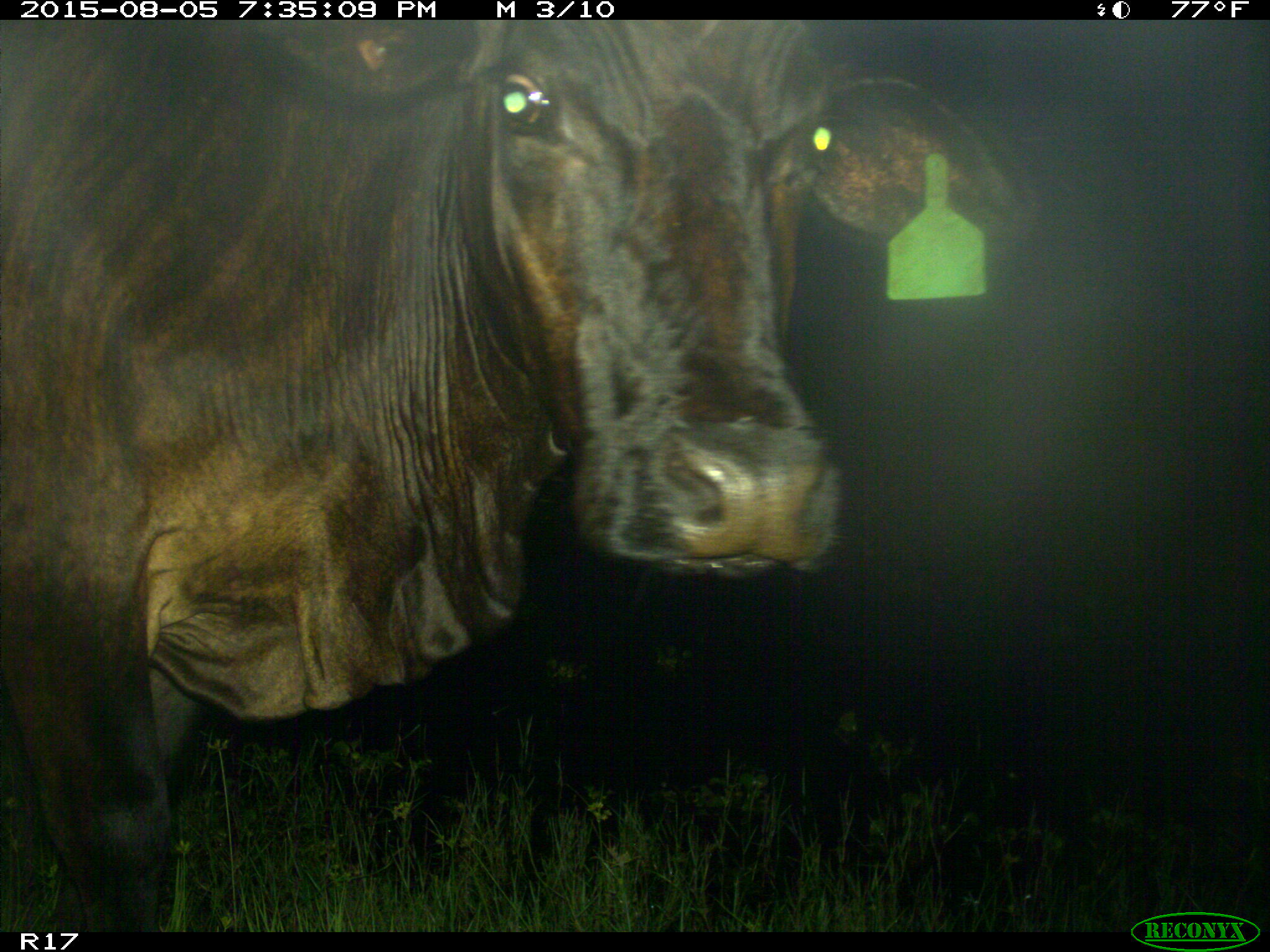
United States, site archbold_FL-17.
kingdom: Animalia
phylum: Chordata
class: Mammalia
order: Artiodactyla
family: Bovidae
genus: Bos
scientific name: Bos taurus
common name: domestic cow